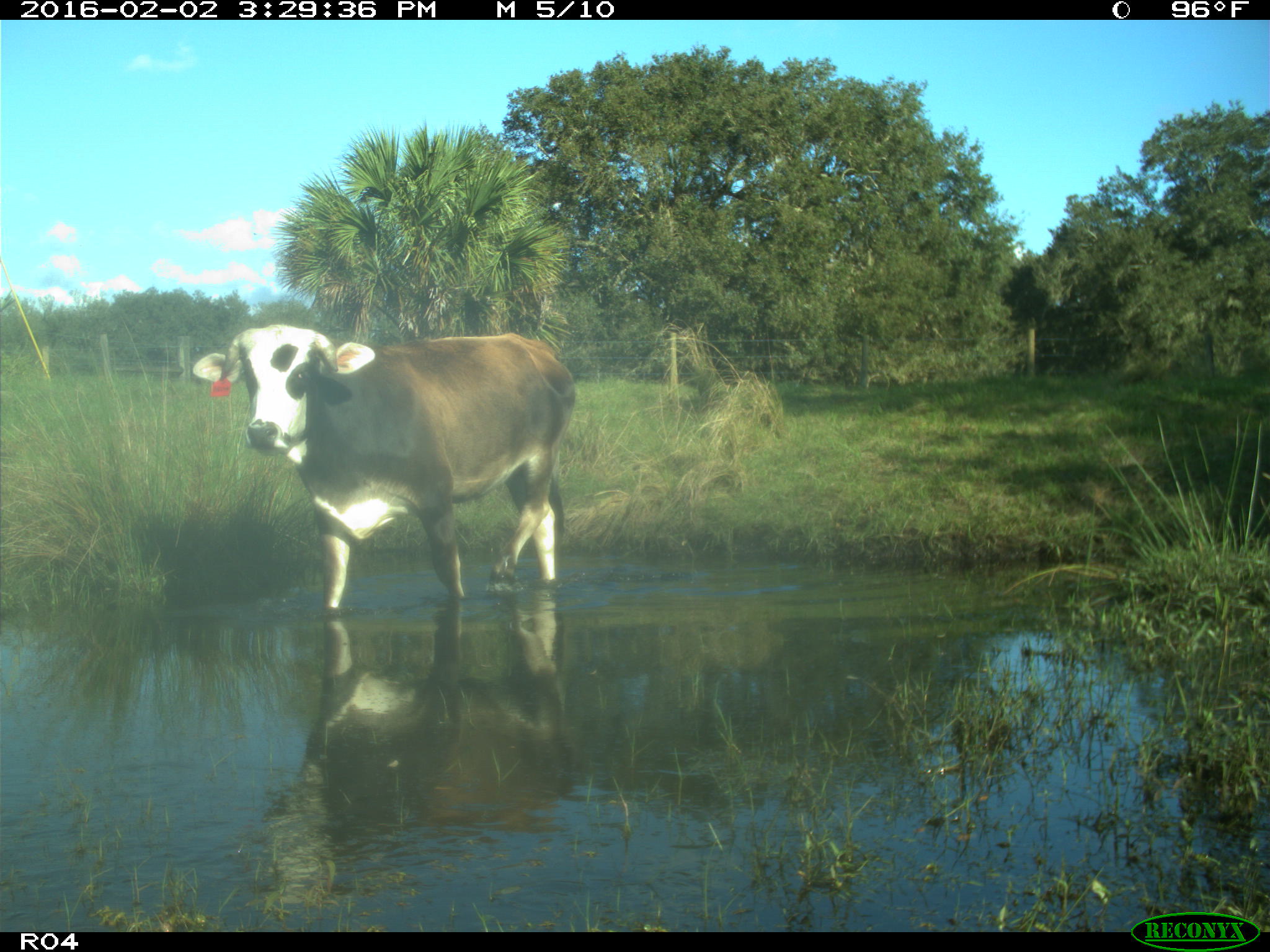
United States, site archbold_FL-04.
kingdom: Animalia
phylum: Chordata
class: Mammalia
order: Artiodactyla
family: Bovidae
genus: Bos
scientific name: Bos taurus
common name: domestic cow